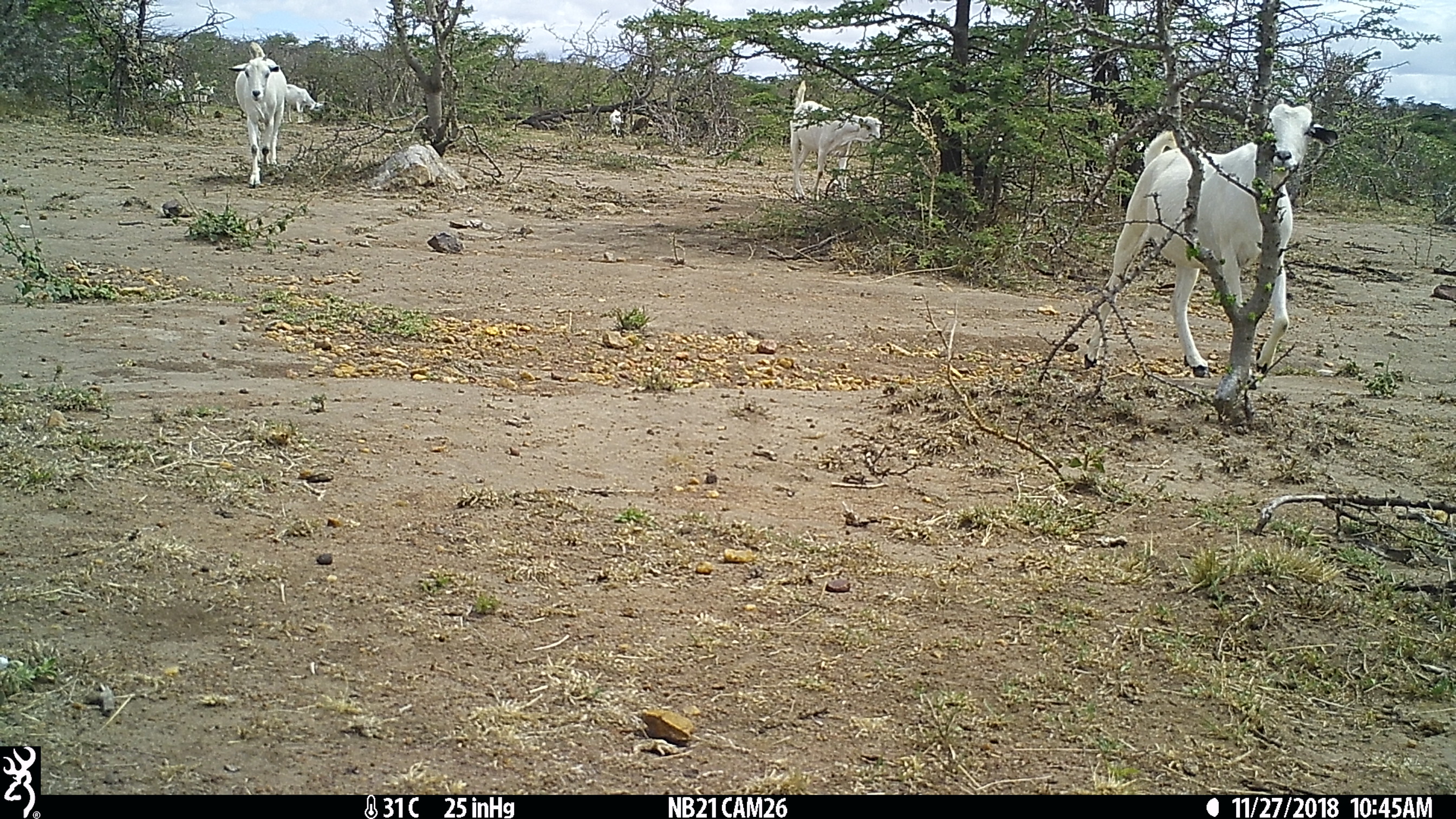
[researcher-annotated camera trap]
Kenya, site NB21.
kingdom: Animalia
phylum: Chordata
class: Mammalia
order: Artiodactyla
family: Bovidae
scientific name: Bovidae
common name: sheep or goat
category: shoat